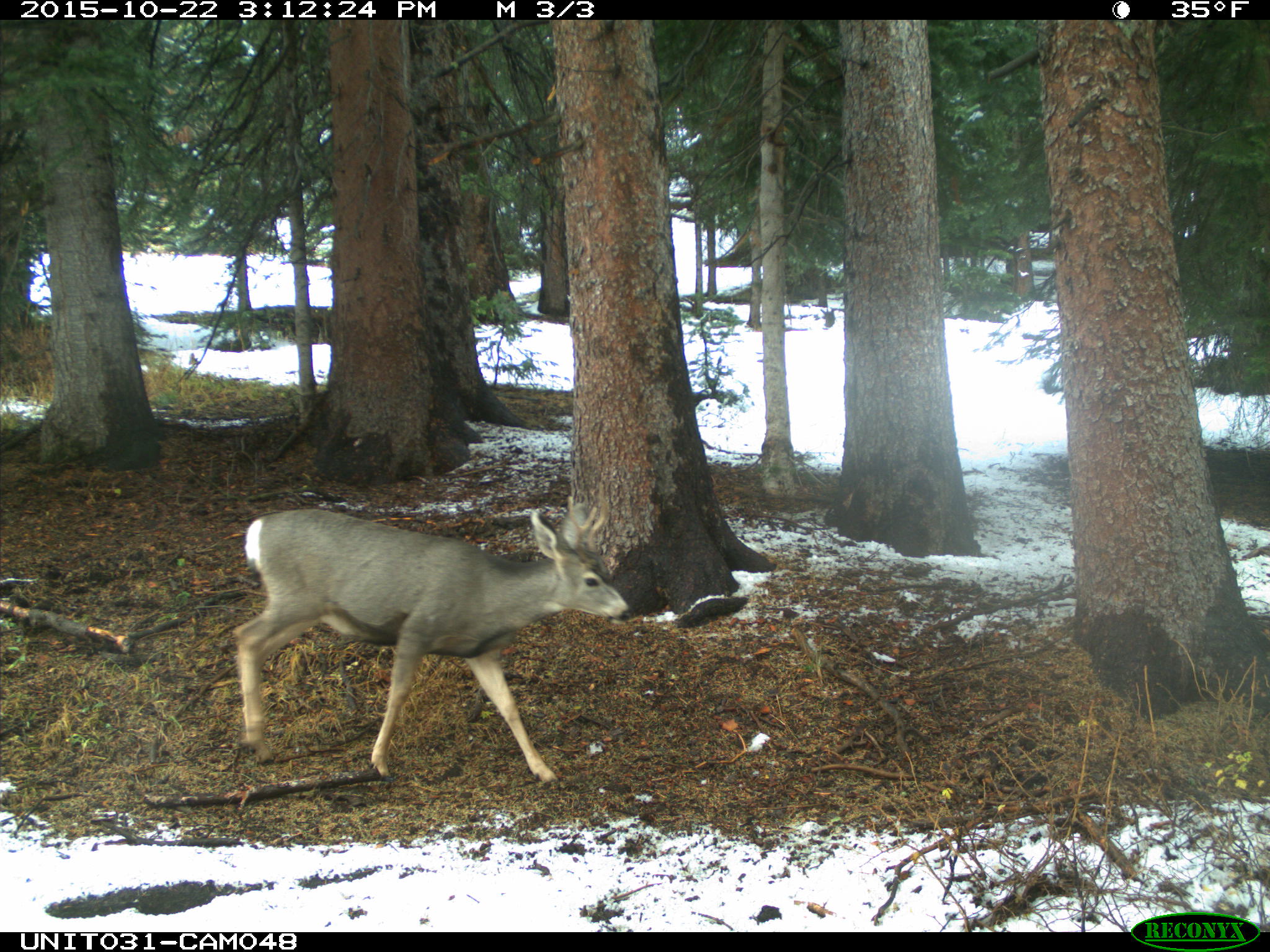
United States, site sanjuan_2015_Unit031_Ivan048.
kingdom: Animalia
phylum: Chordata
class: Mammalia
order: Artiodactyla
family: Cervidae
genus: Odocoileus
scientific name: Odocoileus hemionus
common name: mule deer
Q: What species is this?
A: Odocoileus hemionus (mule deer).